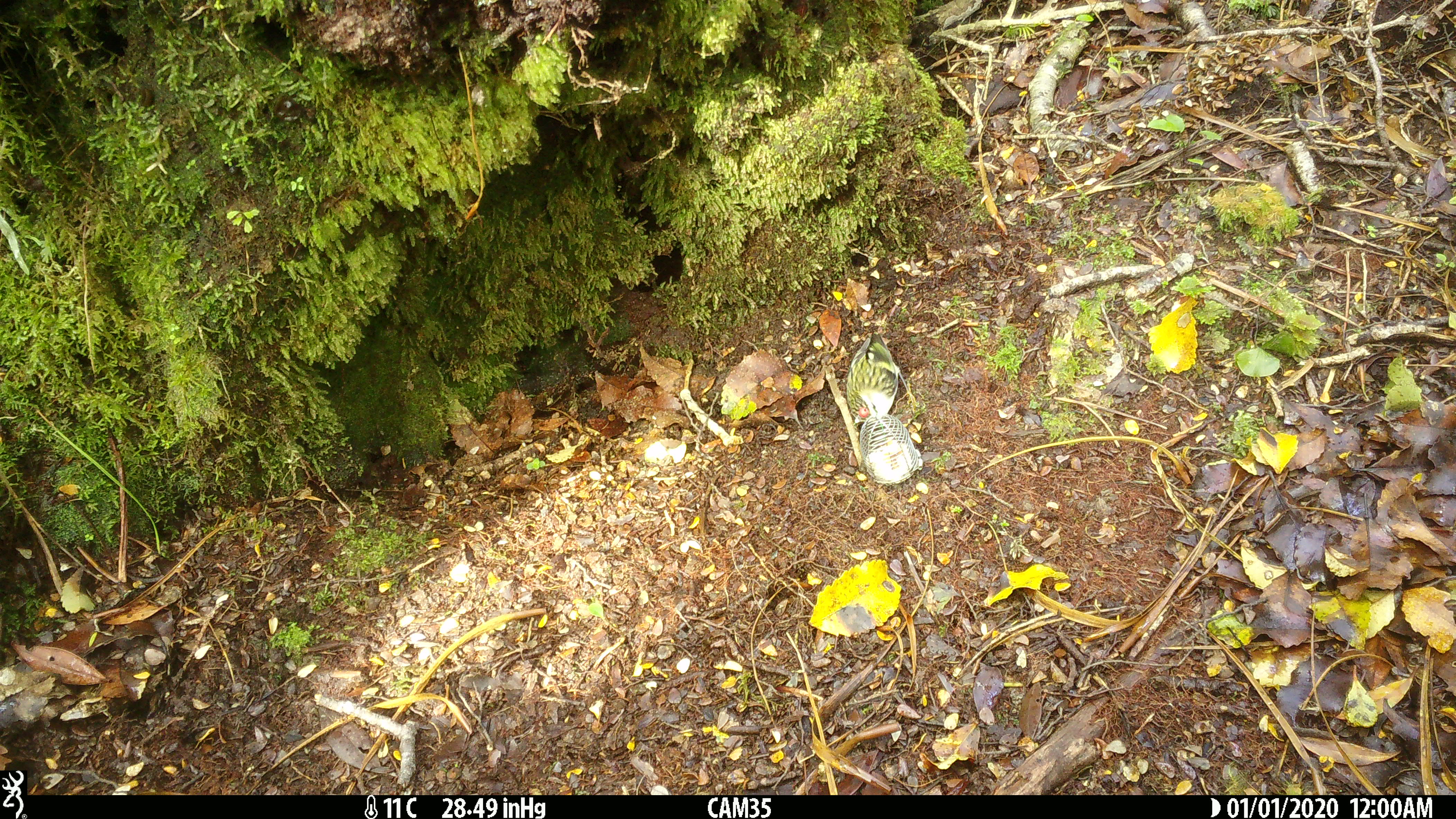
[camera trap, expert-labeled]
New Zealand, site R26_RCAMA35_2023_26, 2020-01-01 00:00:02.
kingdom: Animalia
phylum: Chordata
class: Aves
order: Passeriformes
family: Acanthisittidae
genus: Acanthisitta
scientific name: Acanthisitta chloris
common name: rifleman